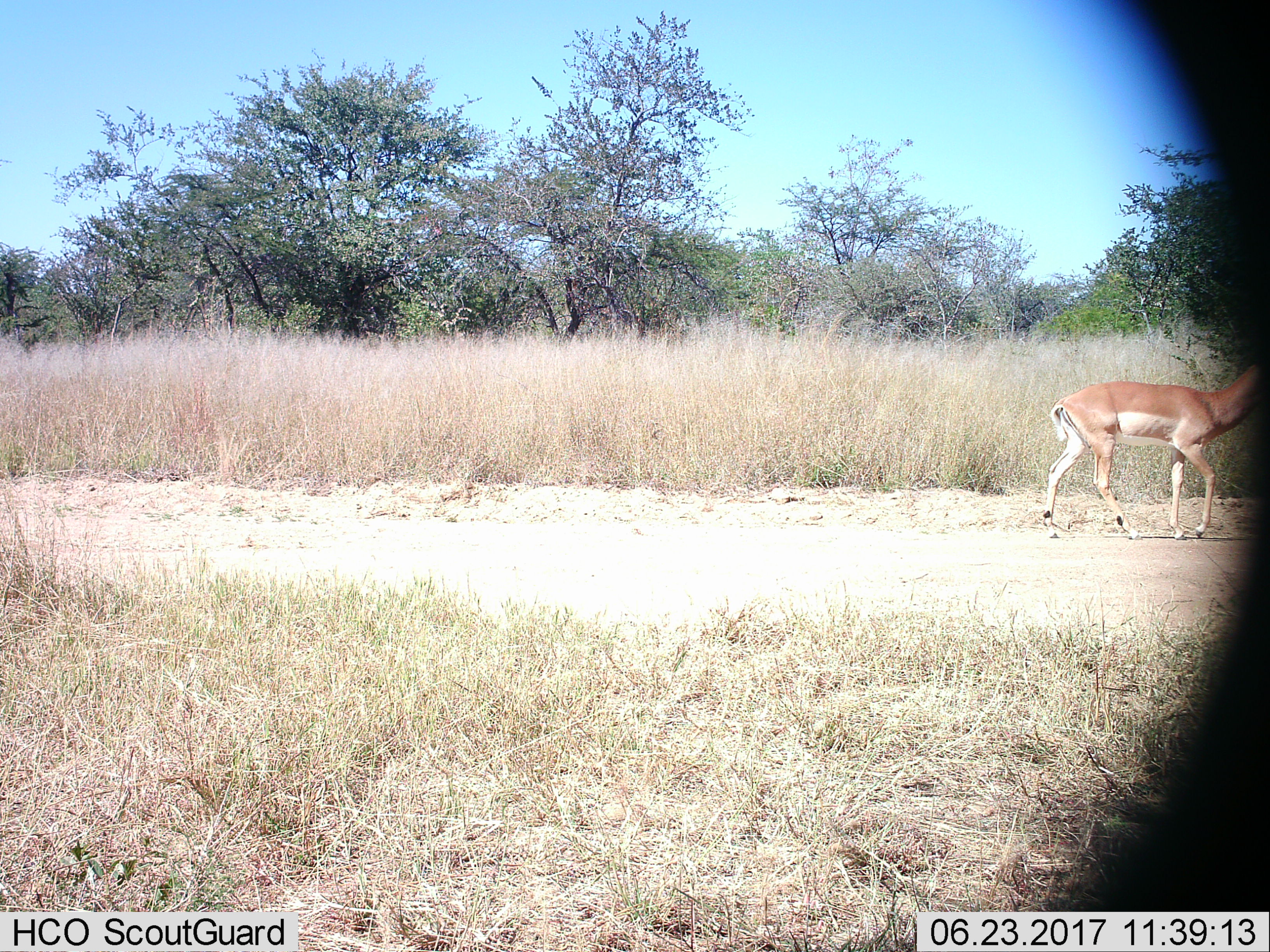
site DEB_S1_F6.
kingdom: Animalia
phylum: Chordata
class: Mammalia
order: Artiodactyla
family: Bovidae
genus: Aepyceros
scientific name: Aepyceros melampus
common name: impala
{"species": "impala (Aepyceros melampus)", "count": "1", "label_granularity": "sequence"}